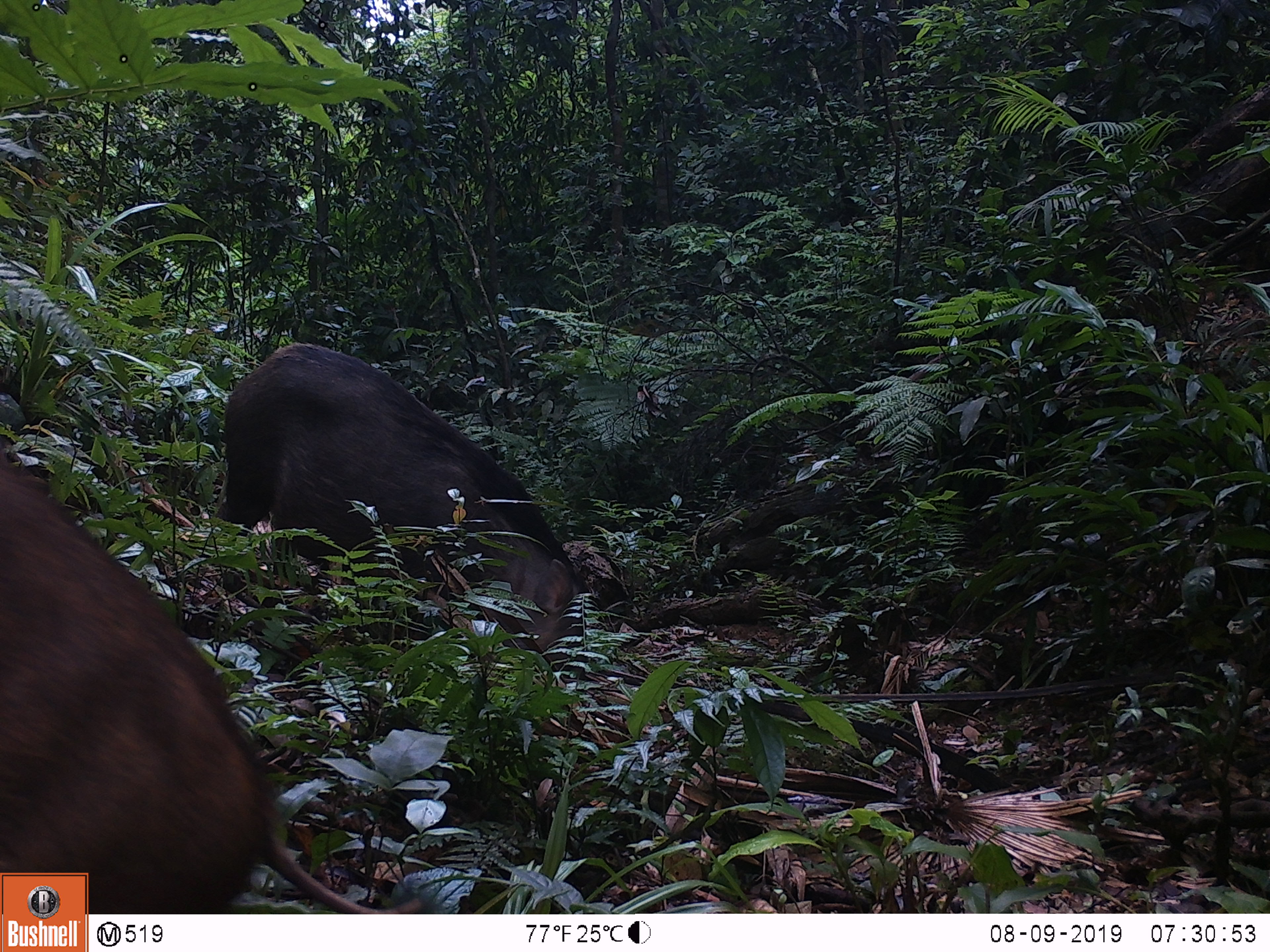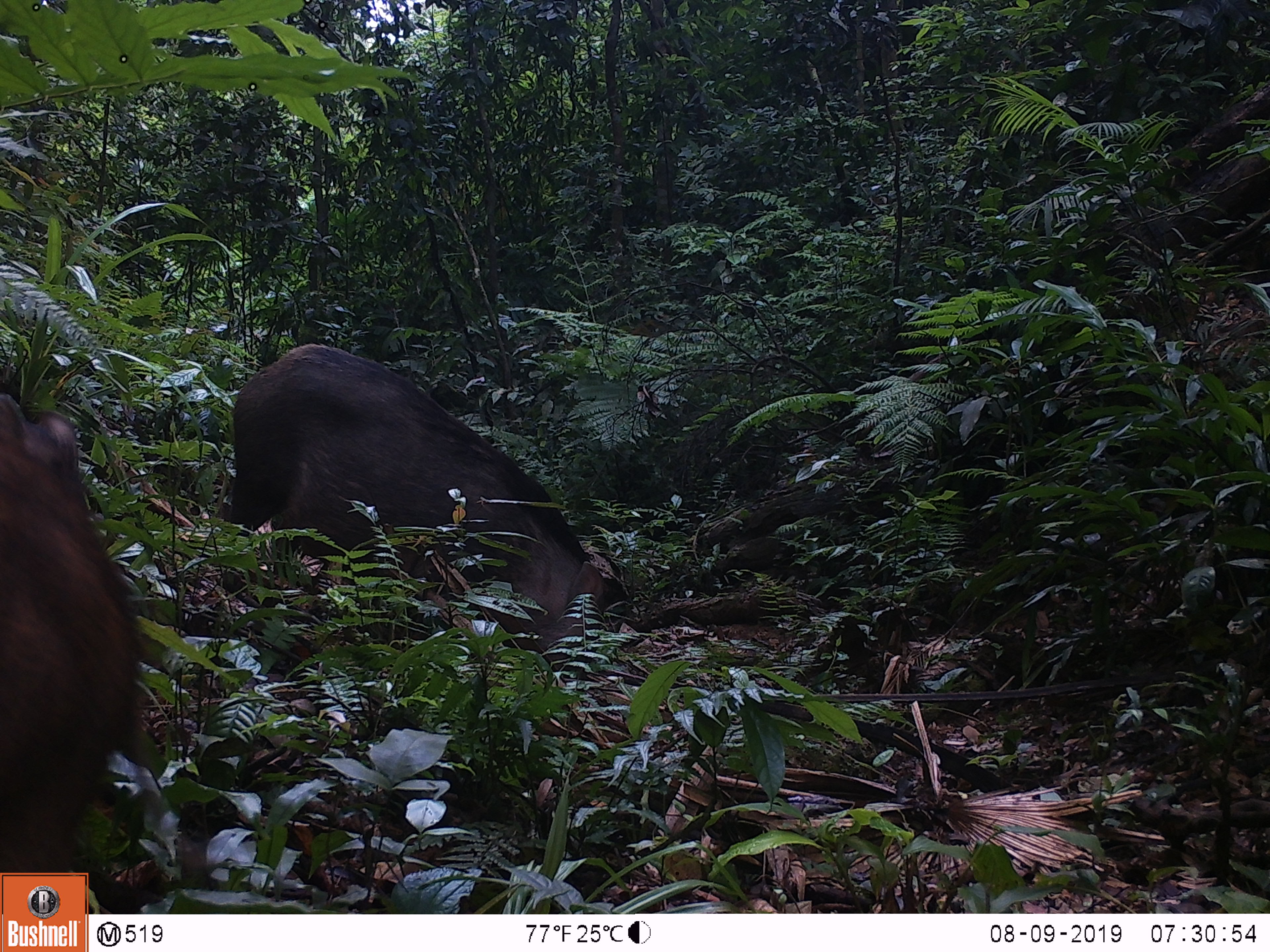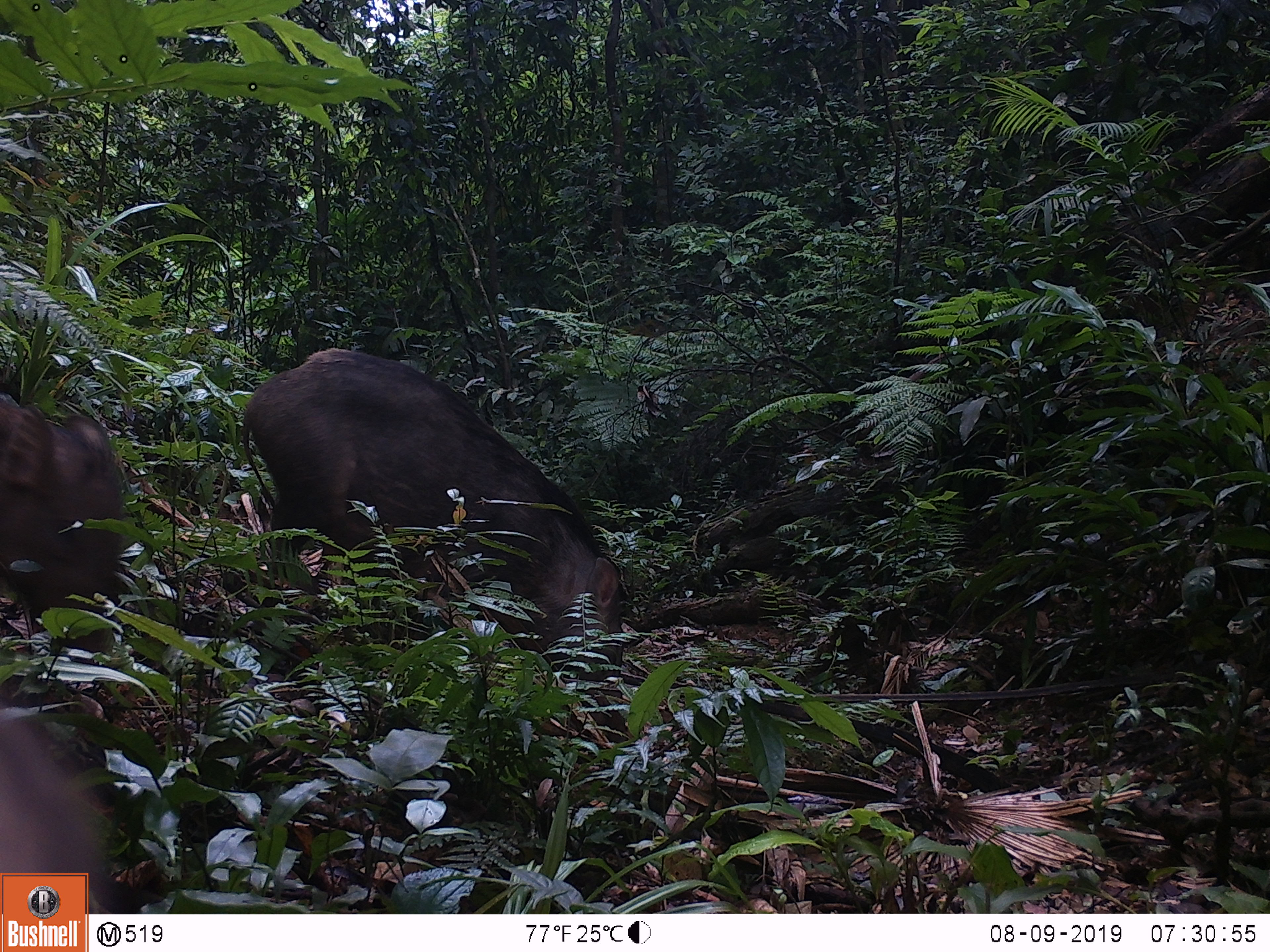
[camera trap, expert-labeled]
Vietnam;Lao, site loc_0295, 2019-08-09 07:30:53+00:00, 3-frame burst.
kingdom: Animalia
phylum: Chordata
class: Mammalia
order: Artiodactyla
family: Suidae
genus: Sus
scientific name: Sus scrofa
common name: eurasian wild pig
Eurasian wild pig (Sus scrofa). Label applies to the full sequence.